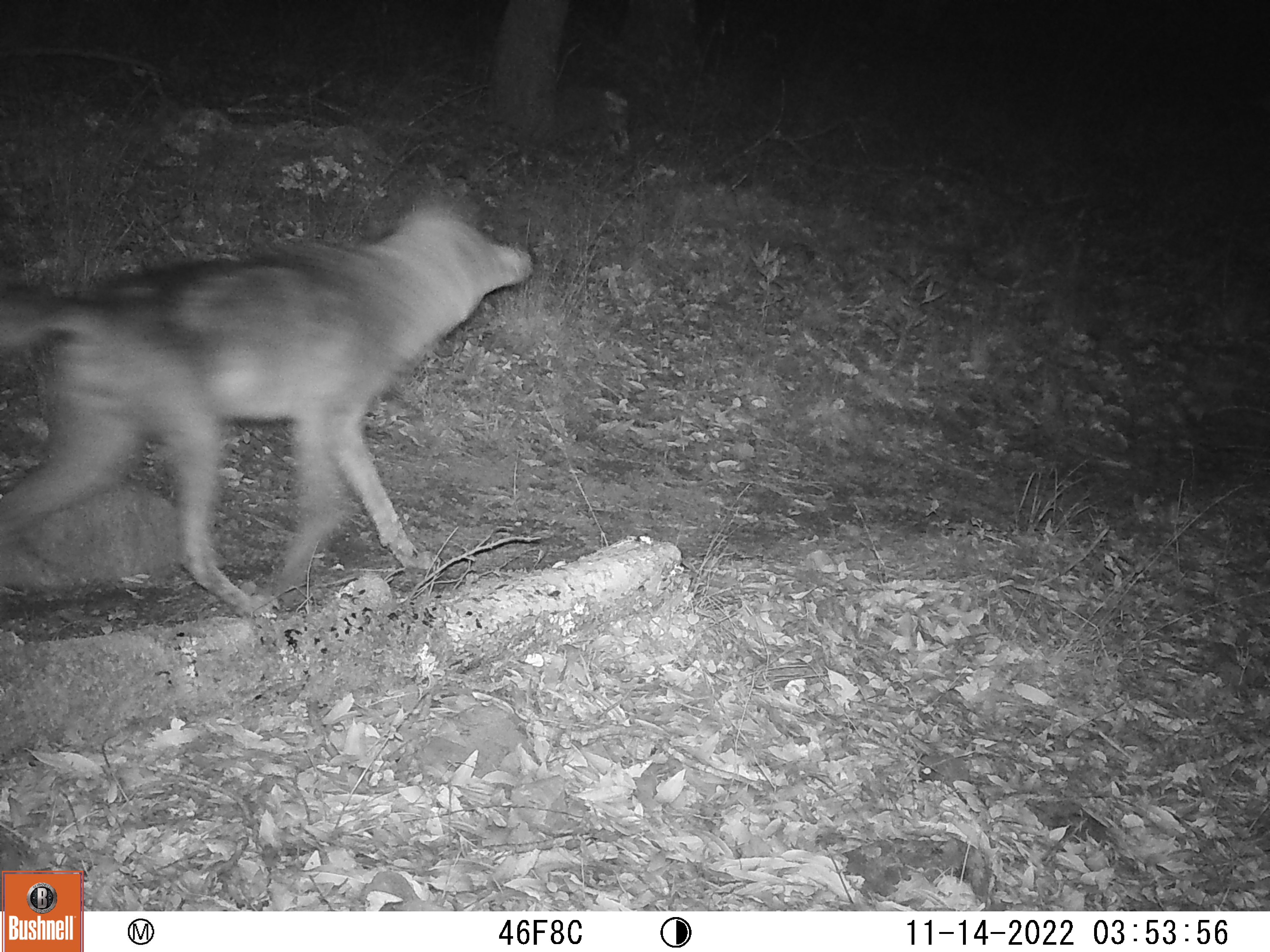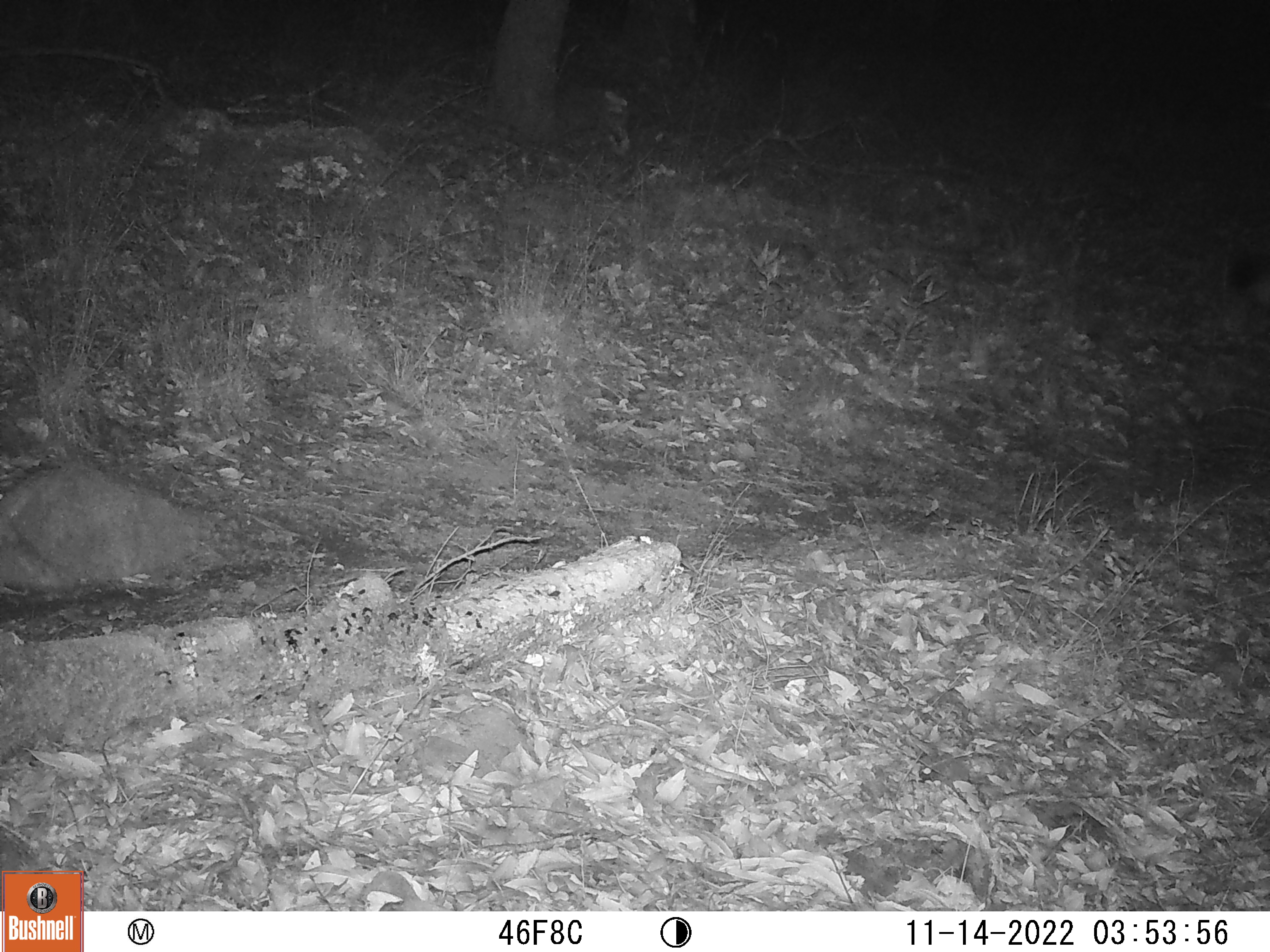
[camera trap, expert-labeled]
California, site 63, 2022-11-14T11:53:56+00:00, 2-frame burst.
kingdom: Animalia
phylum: Chordata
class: Mammalia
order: Carnivora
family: Canidae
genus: Canis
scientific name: Canis latrans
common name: coyote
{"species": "coyote (Canis latrans)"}